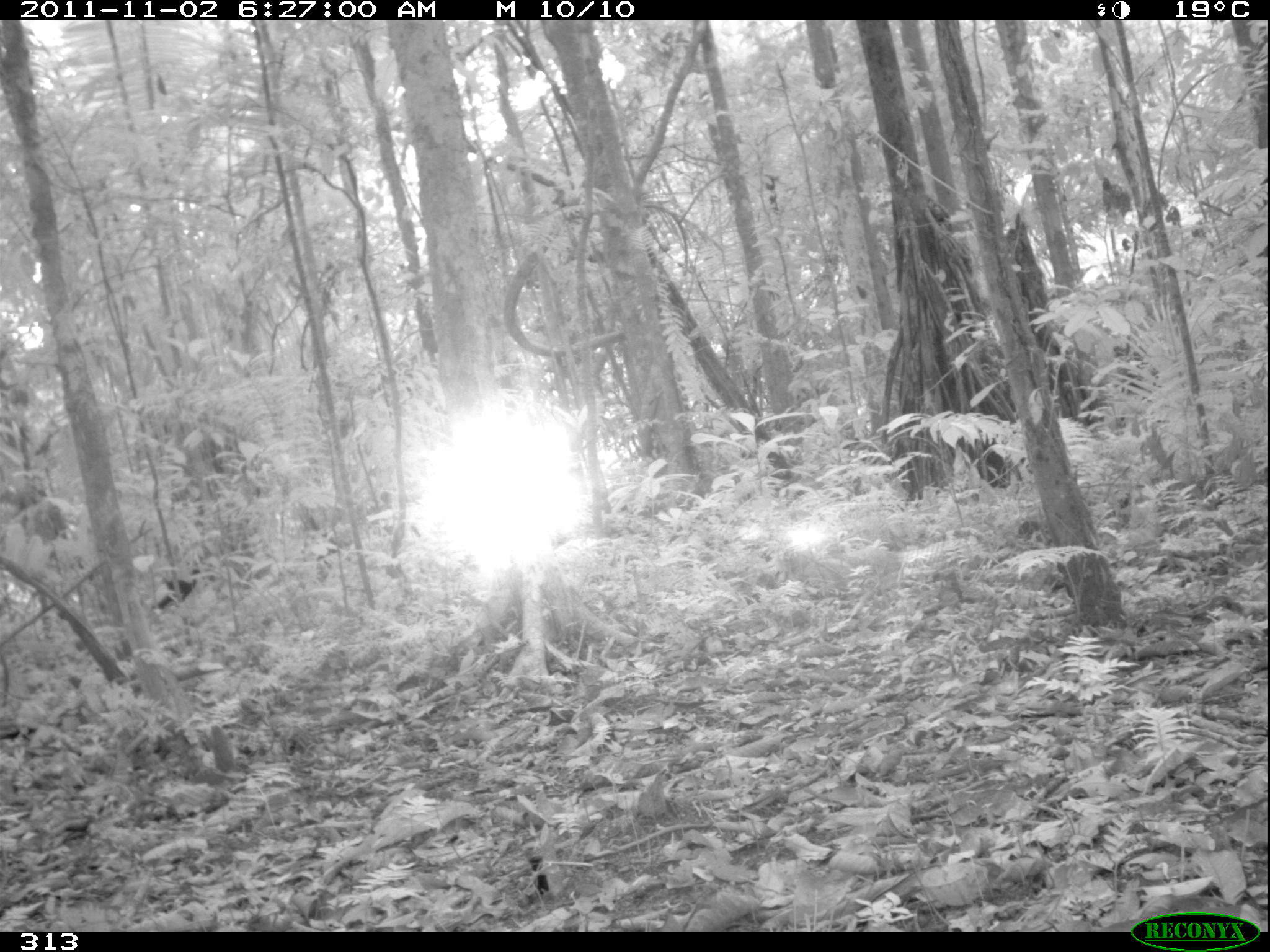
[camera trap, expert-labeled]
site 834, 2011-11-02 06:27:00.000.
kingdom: Animalia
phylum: Chordata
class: Aves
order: Gruiformes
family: Psophiidae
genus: Psophia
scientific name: Psophia leucoptera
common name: pale-winged trumpeter